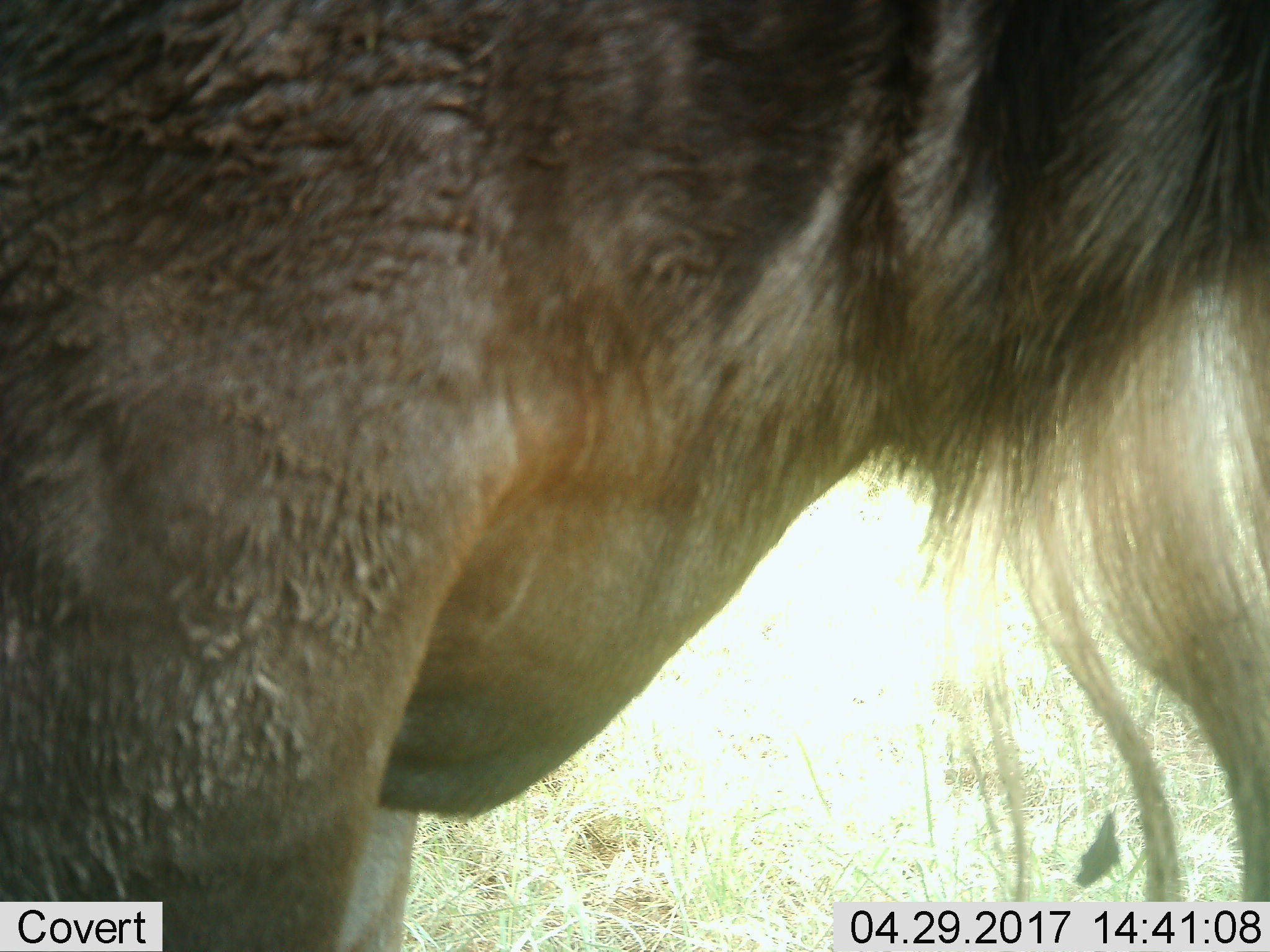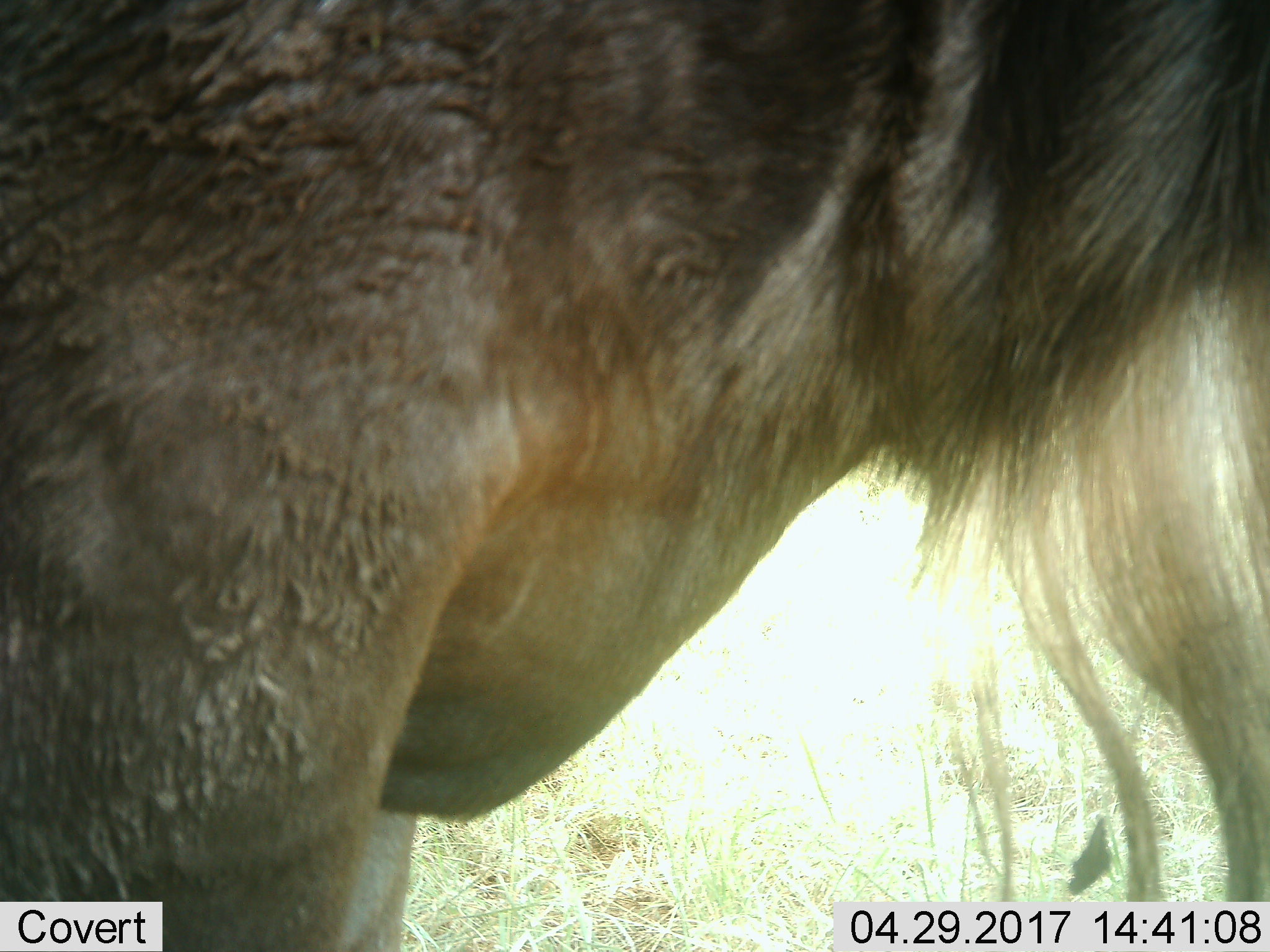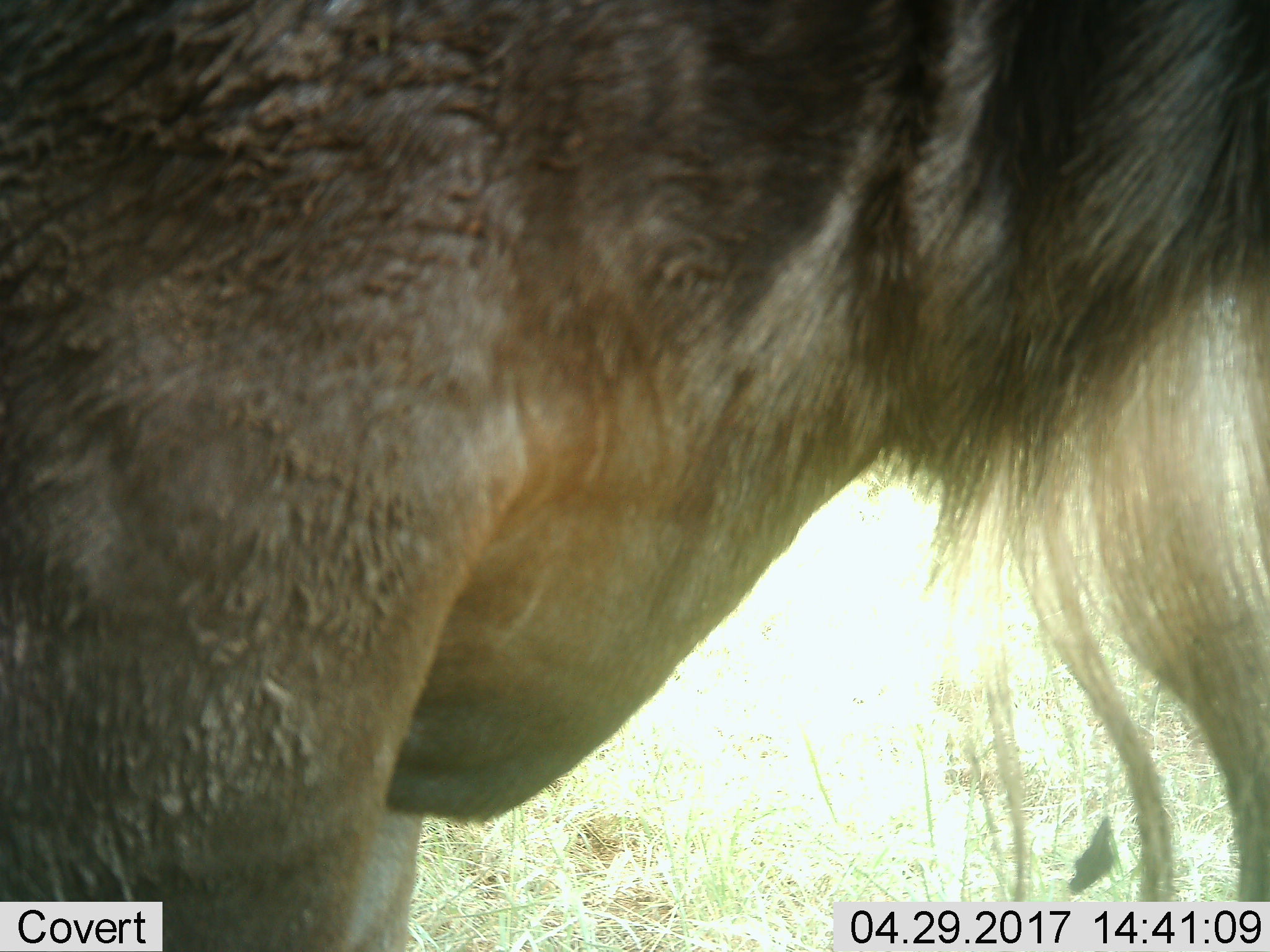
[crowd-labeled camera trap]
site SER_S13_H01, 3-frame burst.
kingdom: Animalia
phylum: Chordata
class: Mammalia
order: Artiodactyla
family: Bovidae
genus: Connochaetes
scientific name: Connochaetes taurinus taurinus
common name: blue wildebeest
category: wildebeestblue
Wildebeestblue (blue wildebeest) (Connochaetes taurinus taurinus), count 1. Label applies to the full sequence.